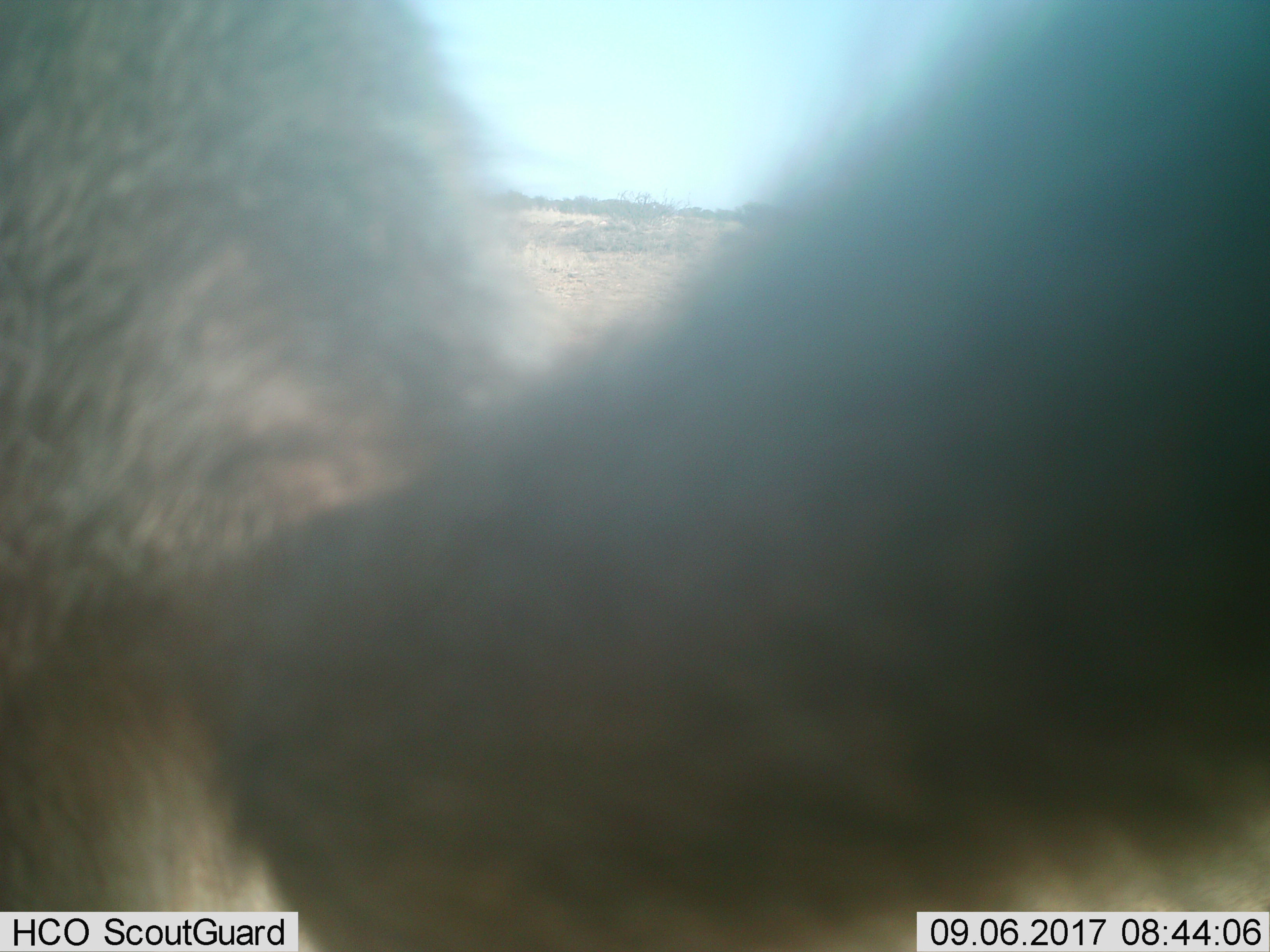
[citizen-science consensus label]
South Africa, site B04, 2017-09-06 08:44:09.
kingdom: Animalia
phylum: Chordata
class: Mammalia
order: Primates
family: Cercopithecidae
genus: Papio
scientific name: Papio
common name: baboon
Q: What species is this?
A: Baboon (Papio).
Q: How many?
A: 1.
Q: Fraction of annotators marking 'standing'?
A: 20%.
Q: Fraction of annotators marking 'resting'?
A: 20%.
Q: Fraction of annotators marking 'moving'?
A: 60%.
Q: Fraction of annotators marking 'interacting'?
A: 20%.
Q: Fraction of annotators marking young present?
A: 0%.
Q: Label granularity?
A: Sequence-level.